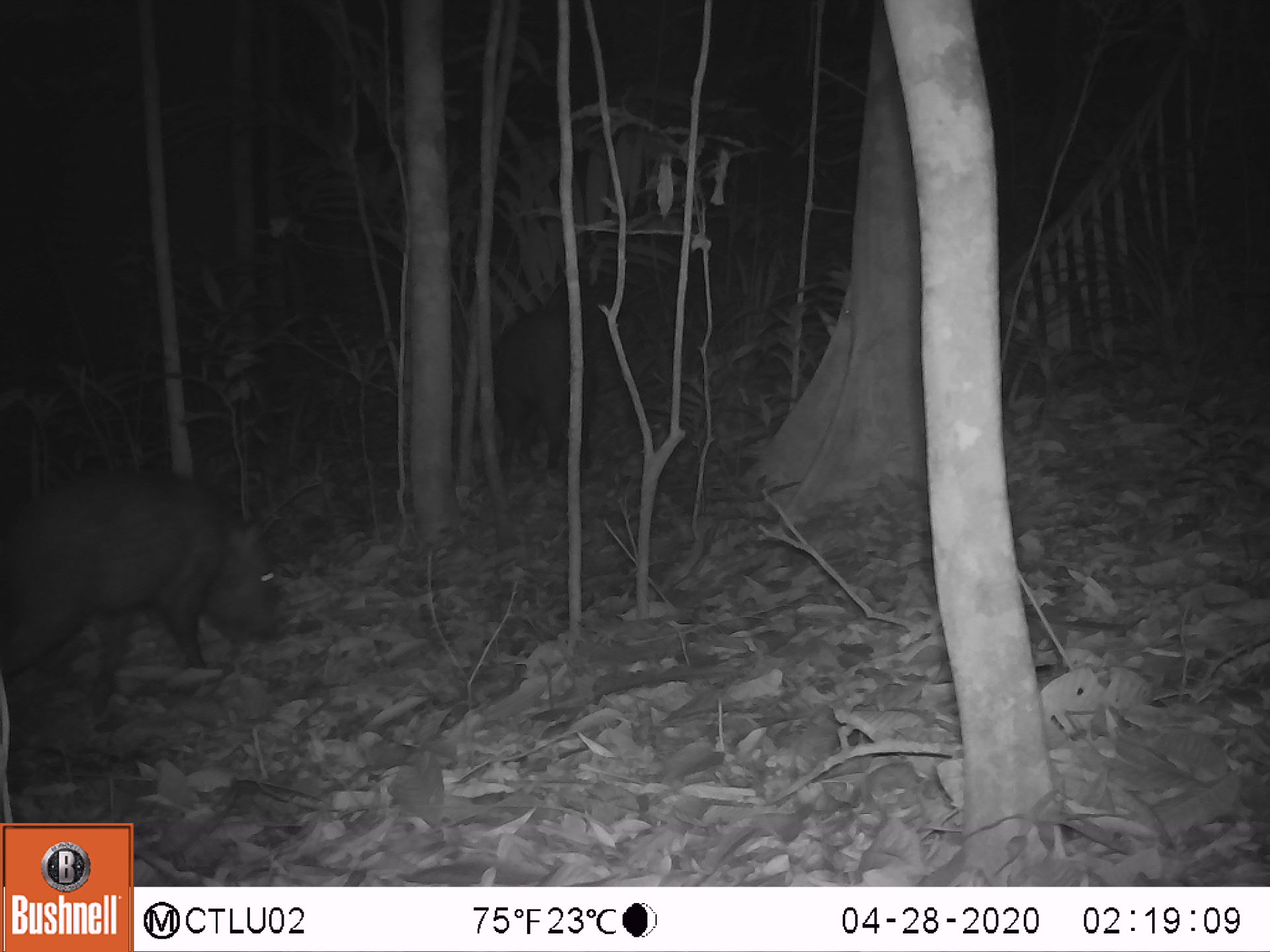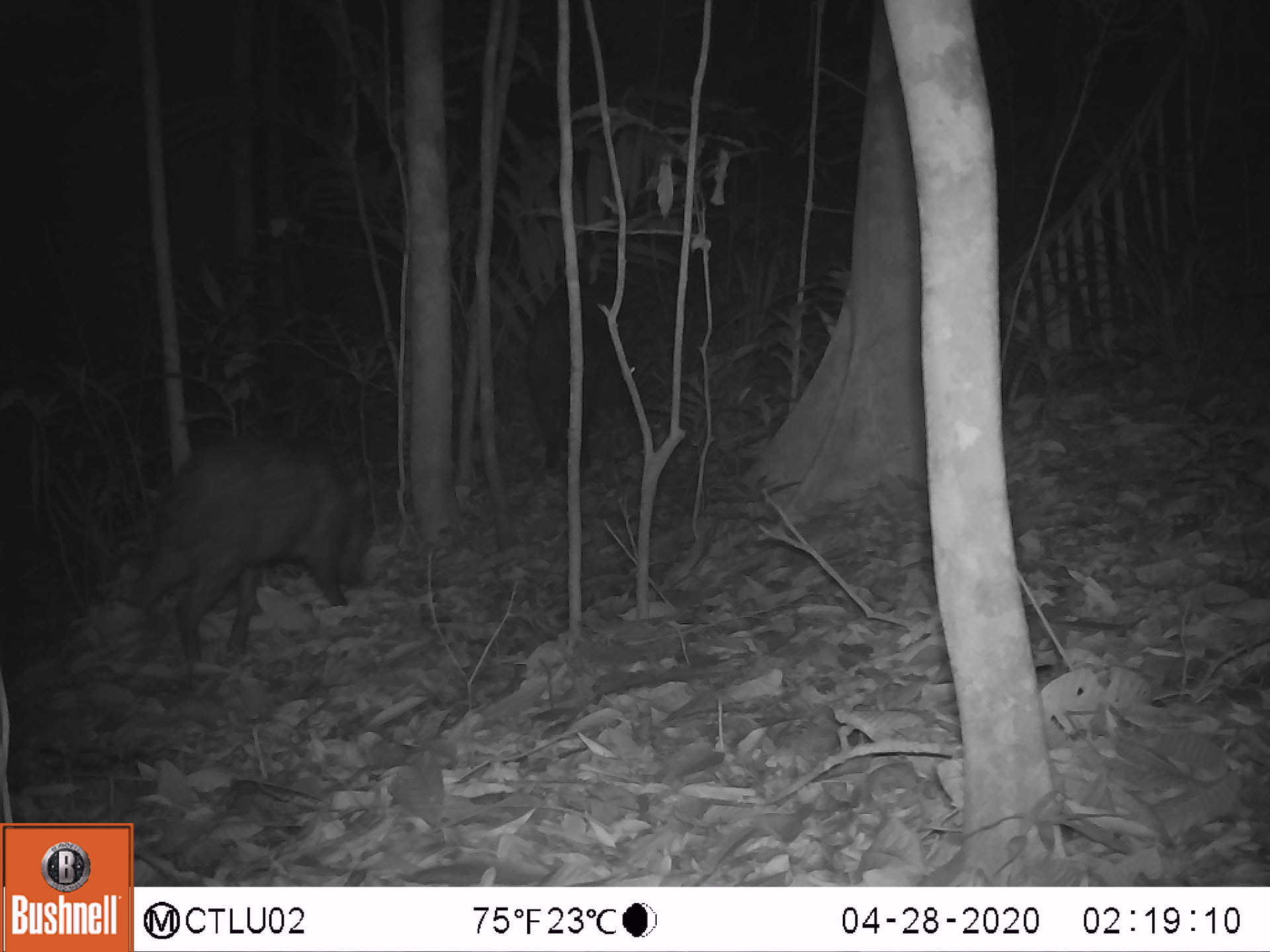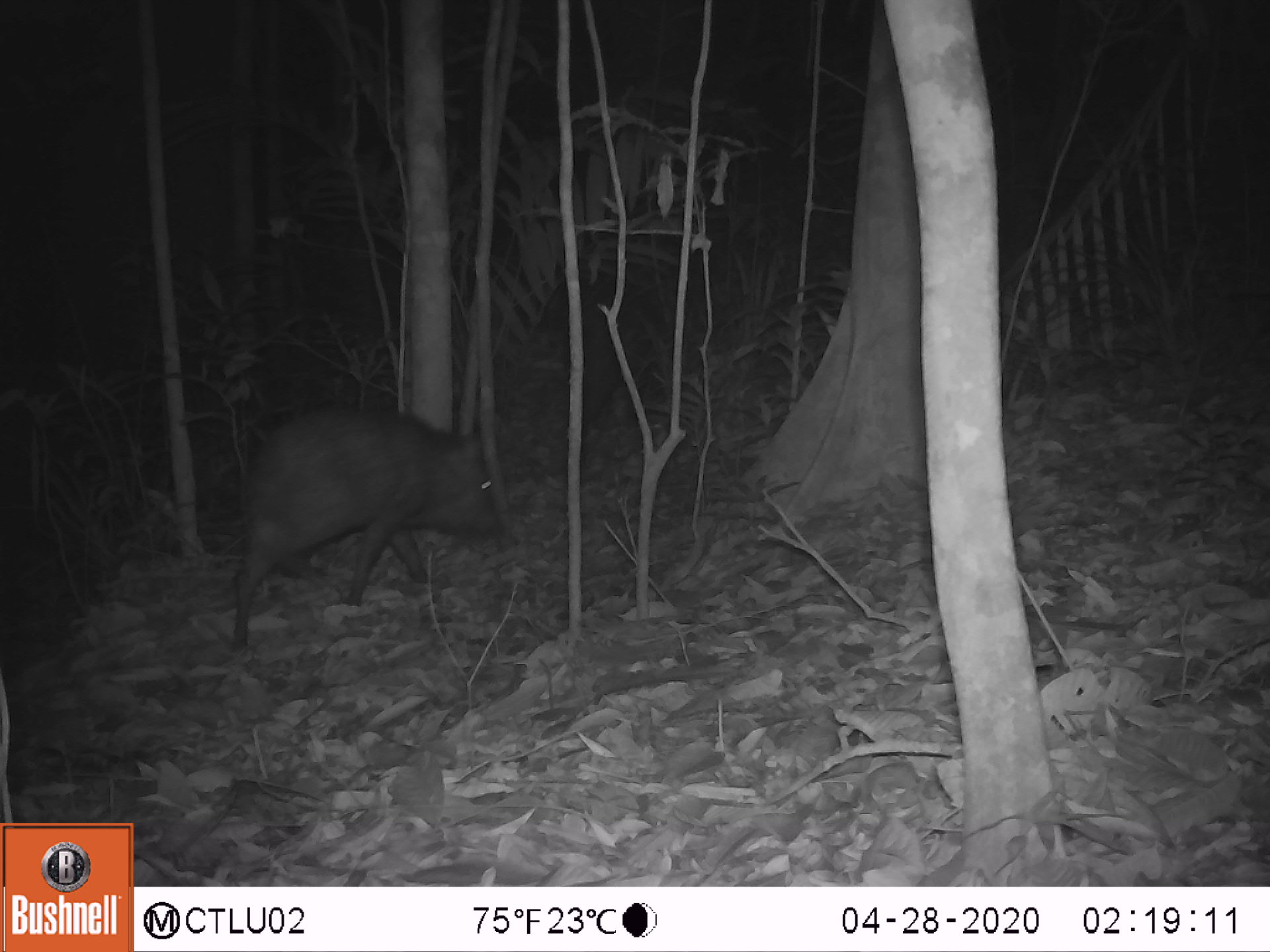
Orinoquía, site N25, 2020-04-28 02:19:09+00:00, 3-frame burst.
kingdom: Animalia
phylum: Chordata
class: Mammalia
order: Artiodactyla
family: Tayassuidae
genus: Pecari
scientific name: Pecari tajacu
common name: collared peccary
Collared peccary (Pecari tajacu).